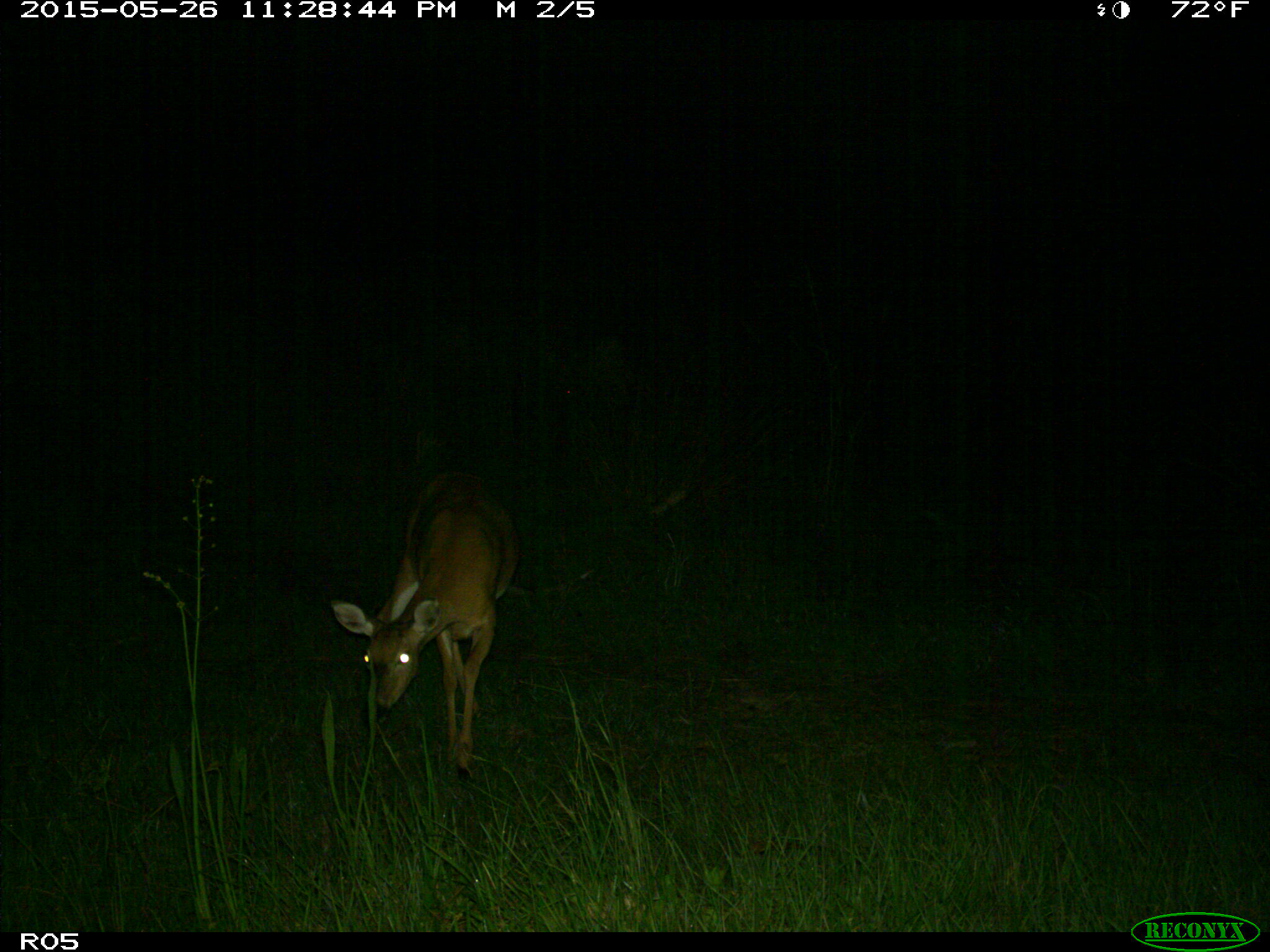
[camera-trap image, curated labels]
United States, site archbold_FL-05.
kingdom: Animalia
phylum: Chordata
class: Mammalia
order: Artiodactyla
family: Cervidae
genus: Odocoileus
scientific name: Odocoileus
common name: deer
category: unidentified deer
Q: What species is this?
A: Unidentified deer (deer) (Odocoileus).